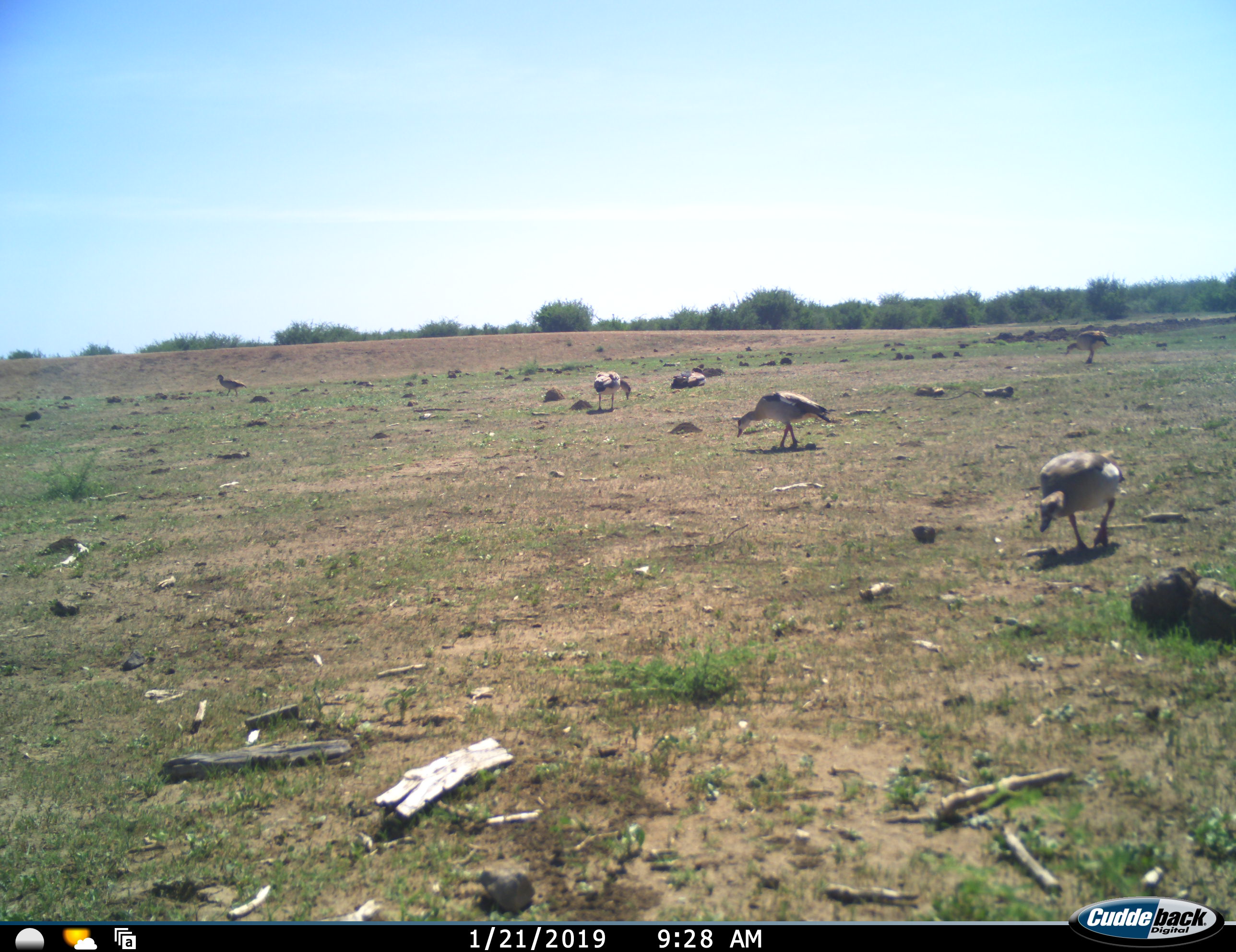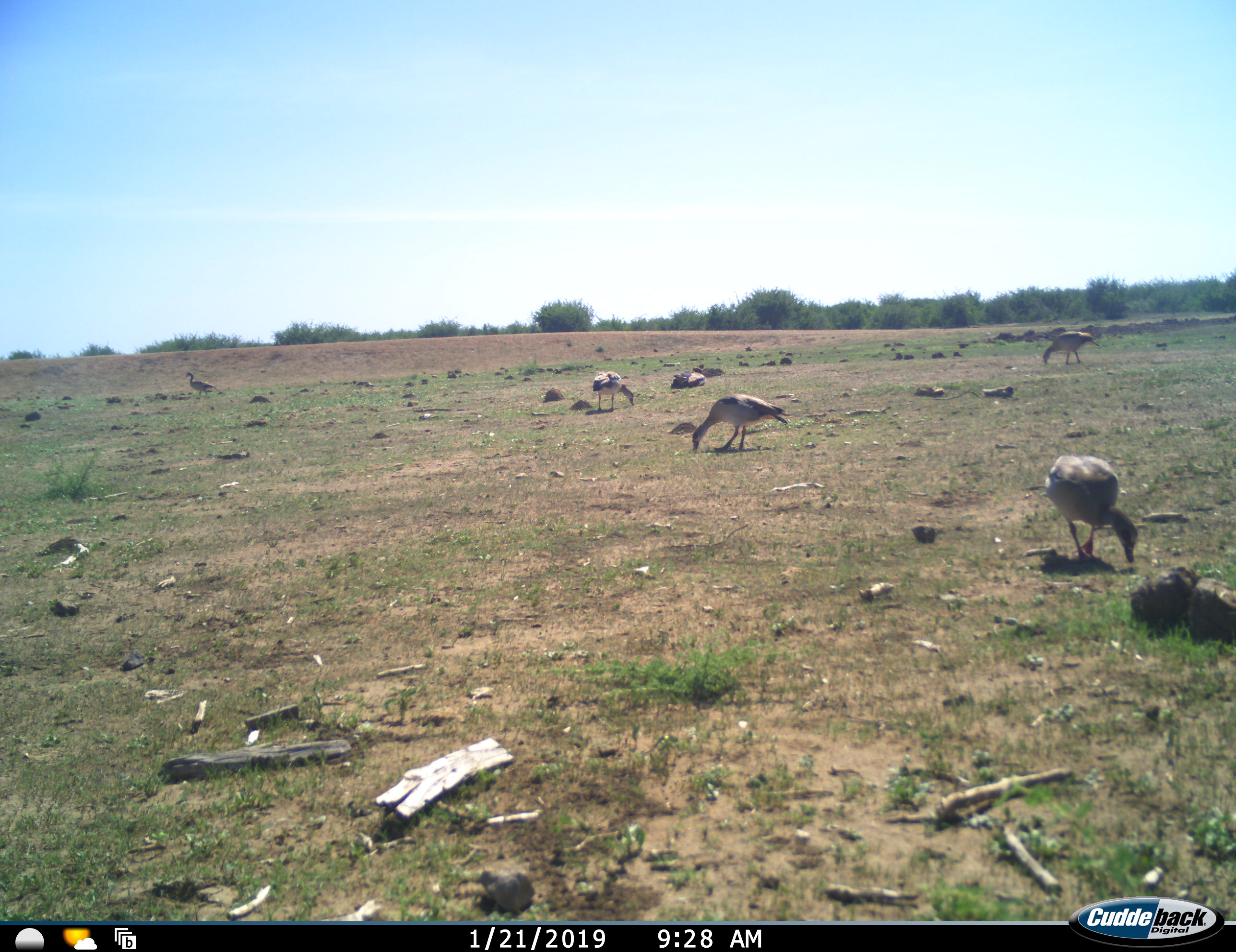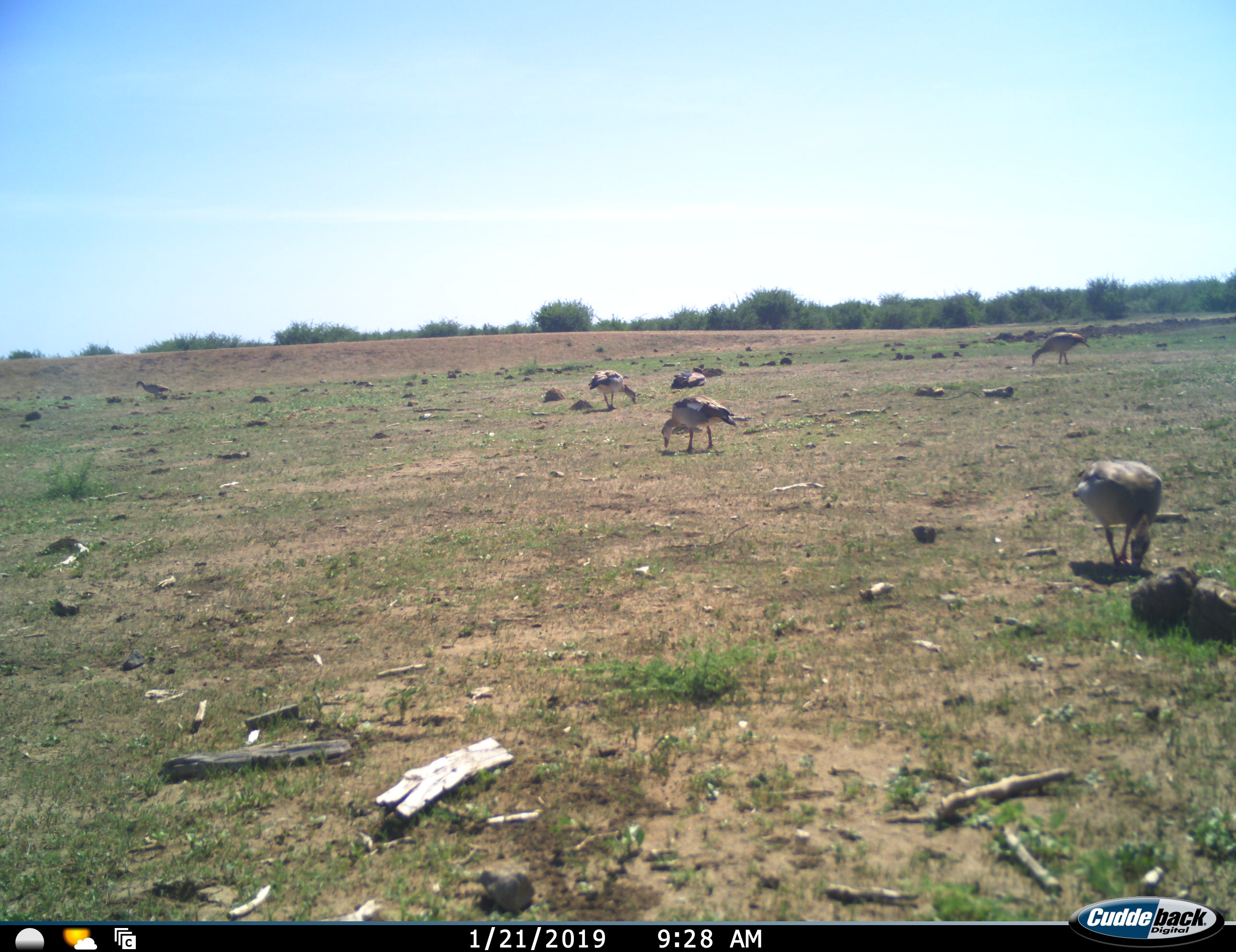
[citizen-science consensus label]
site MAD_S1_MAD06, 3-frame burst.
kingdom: Animalia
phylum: Chordata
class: Aves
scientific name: Aves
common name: bird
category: birdother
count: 5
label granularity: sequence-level